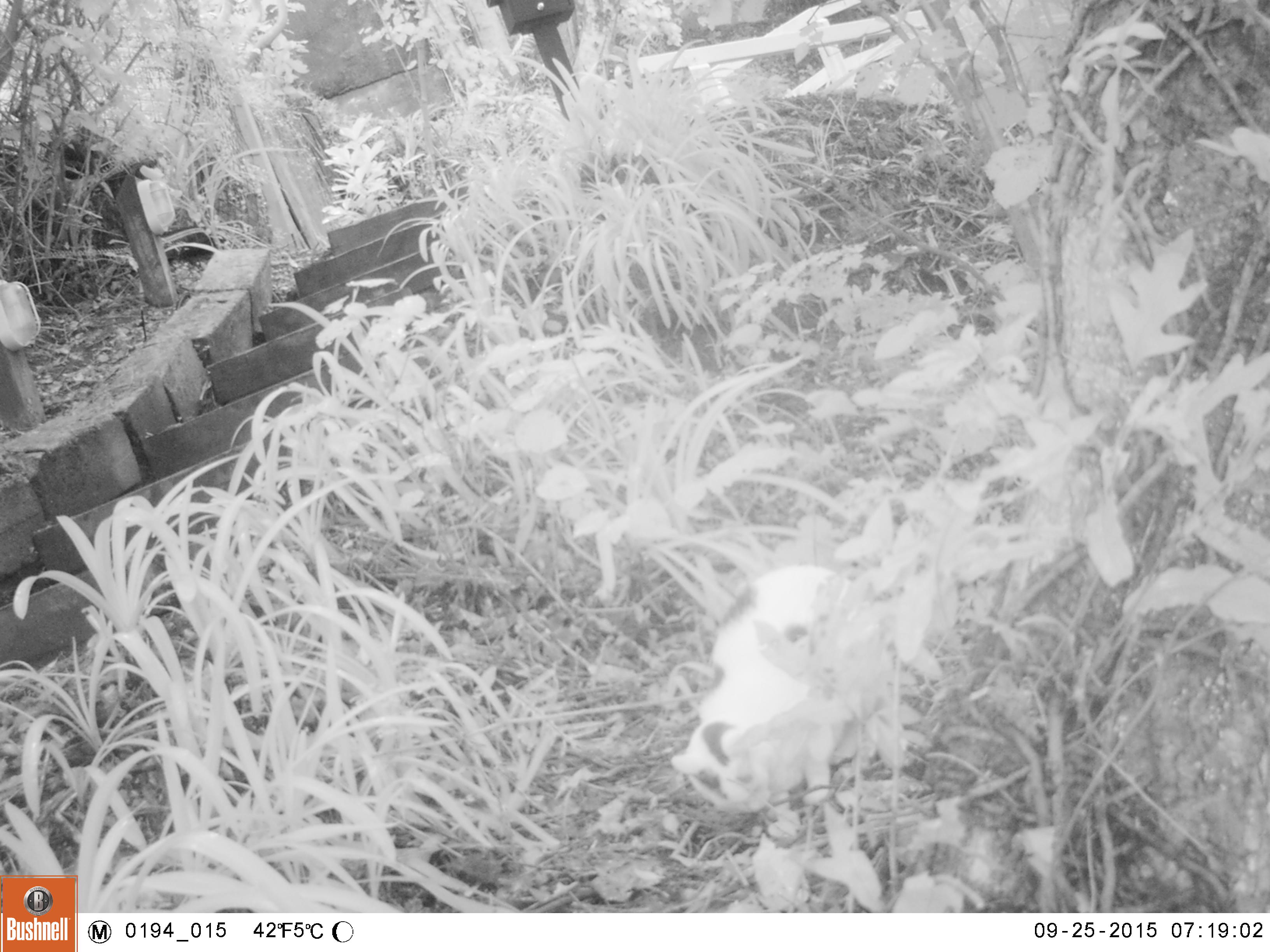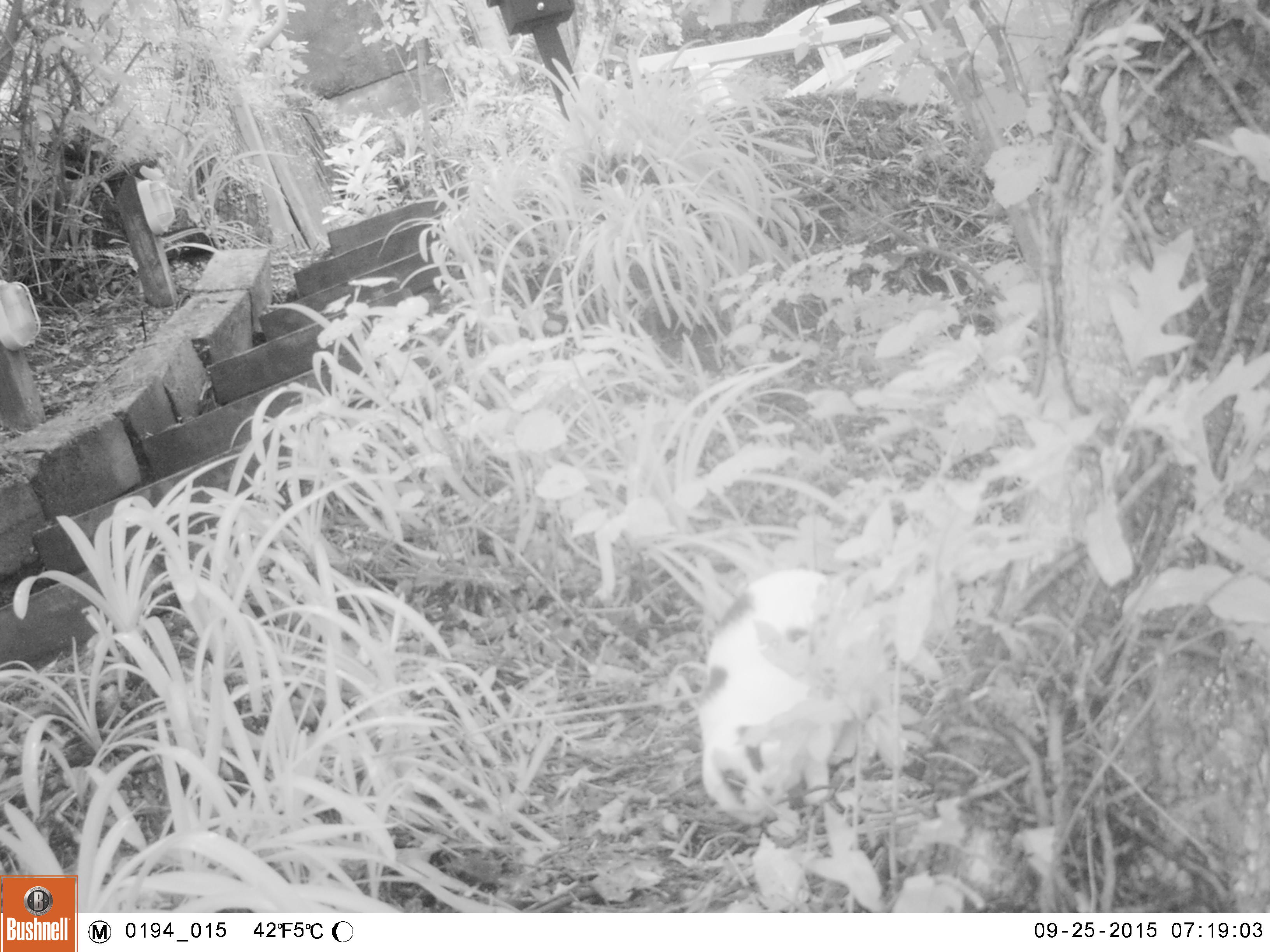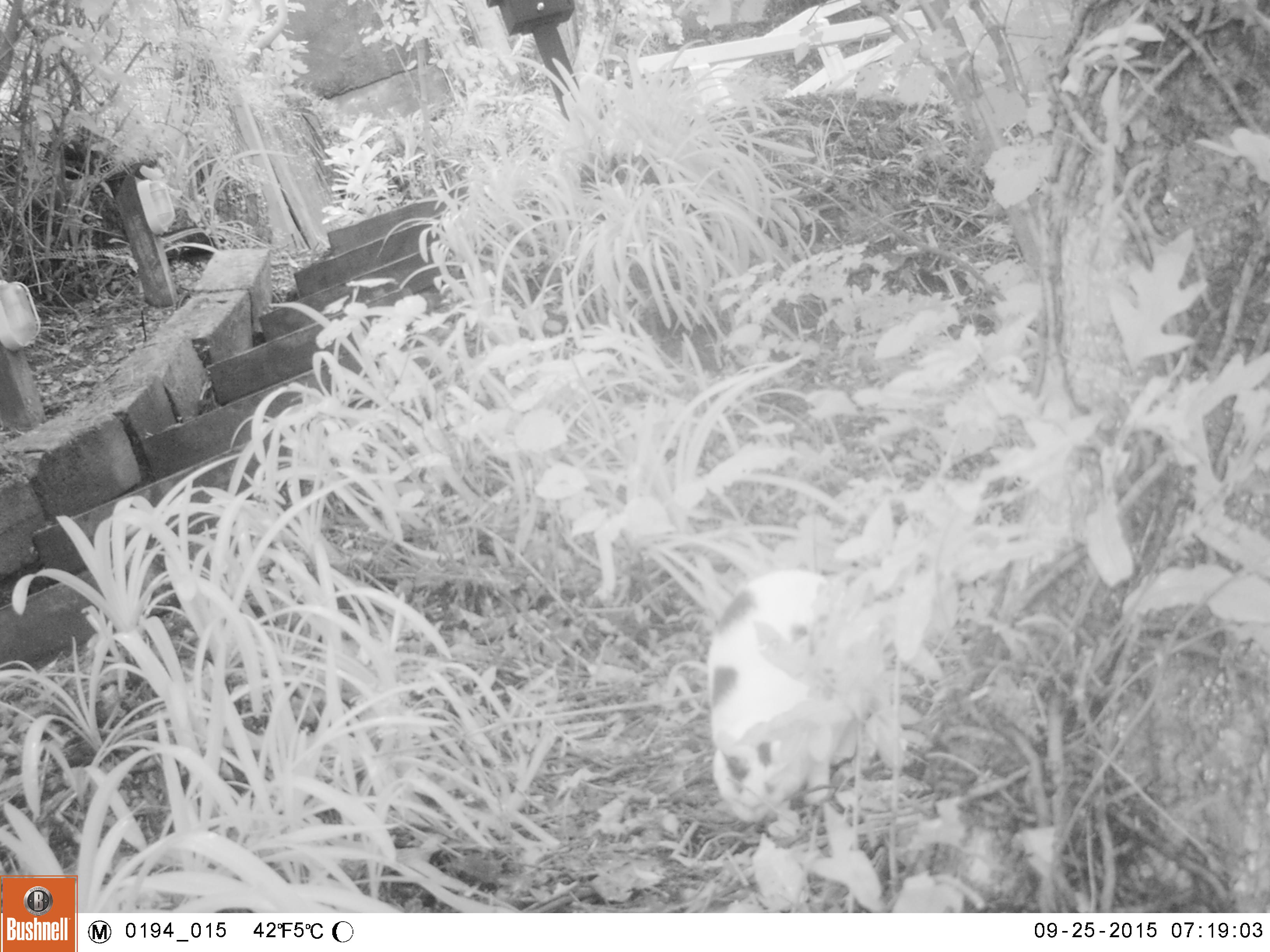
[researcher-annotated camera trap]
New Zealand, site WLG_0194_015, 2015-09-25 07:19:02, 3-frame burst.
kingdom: Animalia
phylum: Chordata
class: Mammalia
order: Carnivora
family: Felidae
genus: Felis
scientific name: Felis catus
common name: domestic cat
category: cat